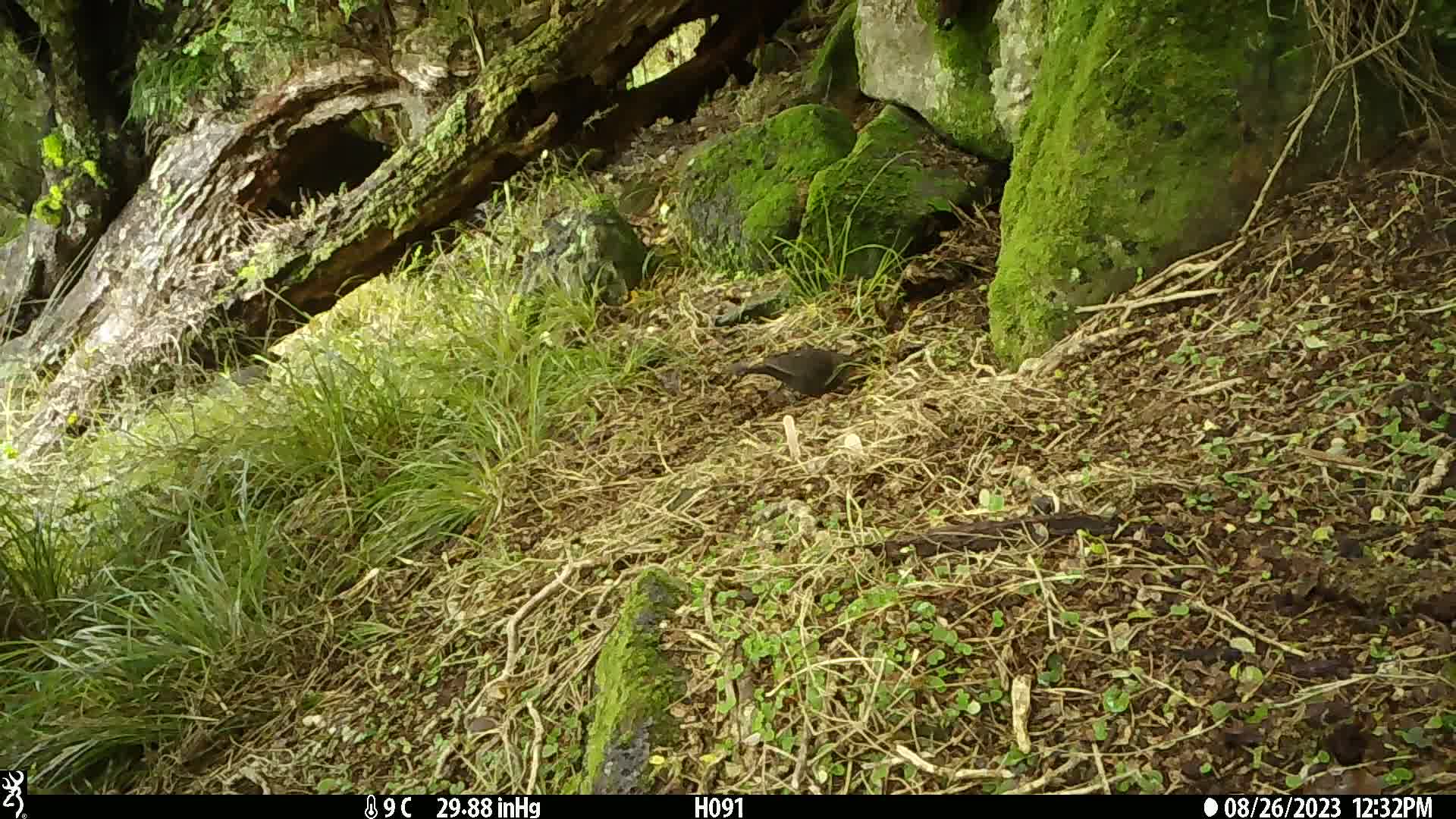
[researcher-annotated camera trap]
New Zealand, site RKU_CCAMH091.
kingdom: Animalia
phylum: Chordata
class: Aves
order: Passeriformes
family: Turdidae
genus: Turdus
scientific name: Turdus merula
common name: eurasian blackbird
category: blackbird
Blackbird (eurasian blackbird) (Turdus merula).